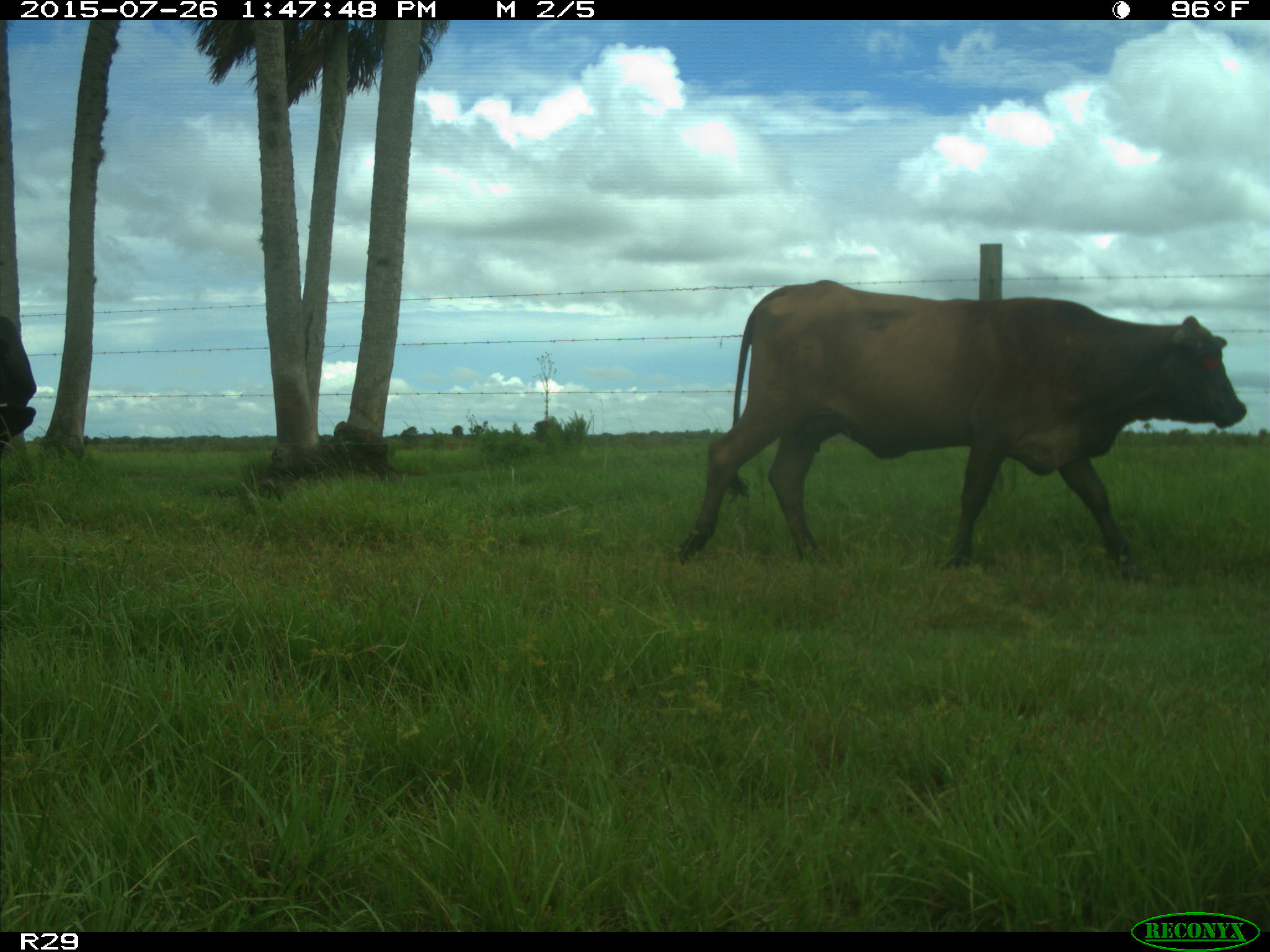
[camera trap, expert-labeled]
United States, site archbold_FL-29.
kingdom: Animalia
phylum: Chordata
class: Mammalia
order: Artiodactyla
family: Bovidae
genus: Bos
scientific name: Bos taurus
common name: domestic cow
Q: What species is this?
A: Bos taurus (domestic cow).